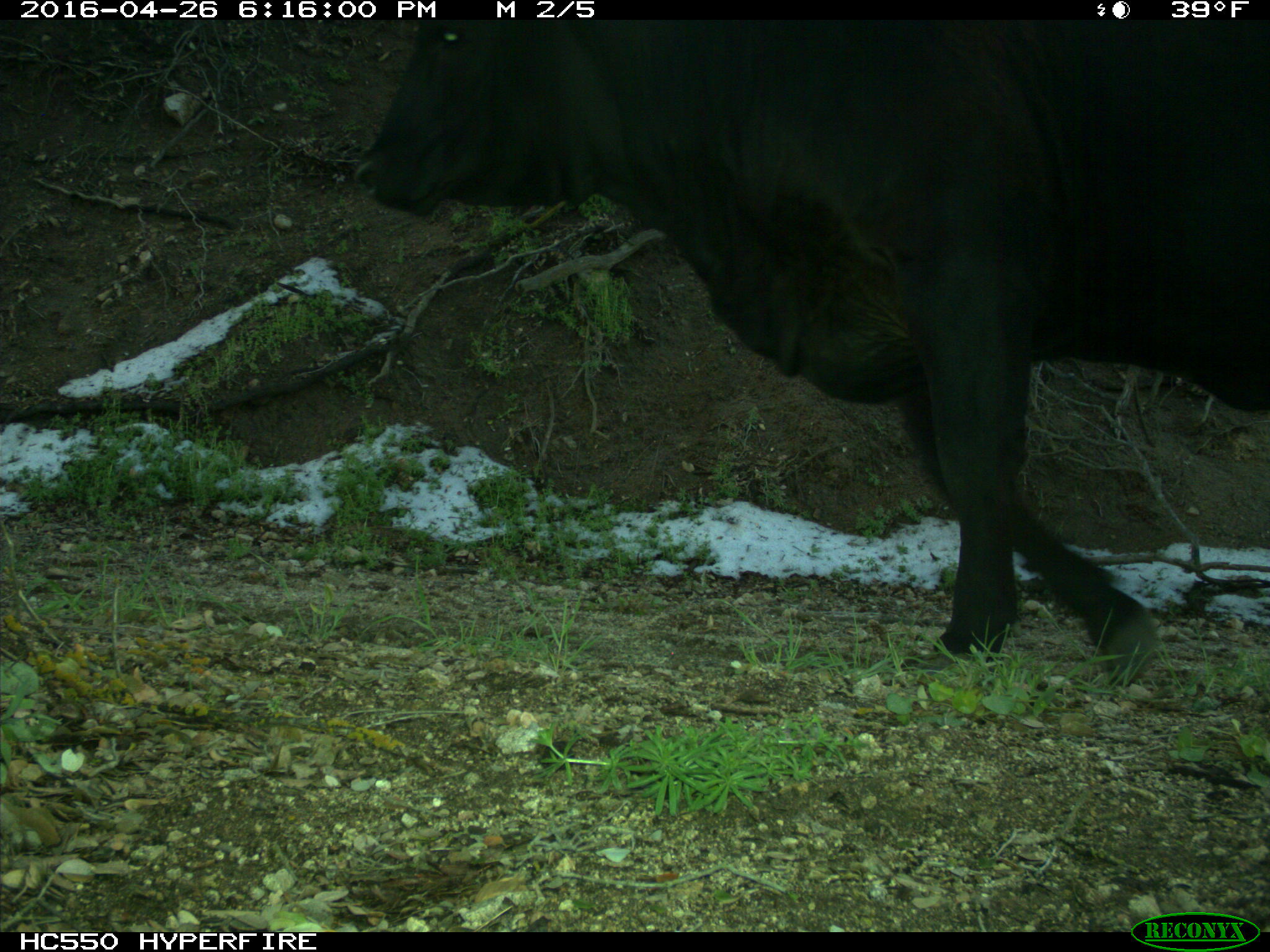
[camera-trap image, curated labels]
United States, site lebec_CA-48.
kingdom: Animalia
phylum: Chordata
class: Mammalia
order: Artiodactyla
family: Bovidae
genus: Bos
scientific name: Bos taurus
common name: domestic cow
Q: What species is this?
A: Bos taurus (domestic cow).